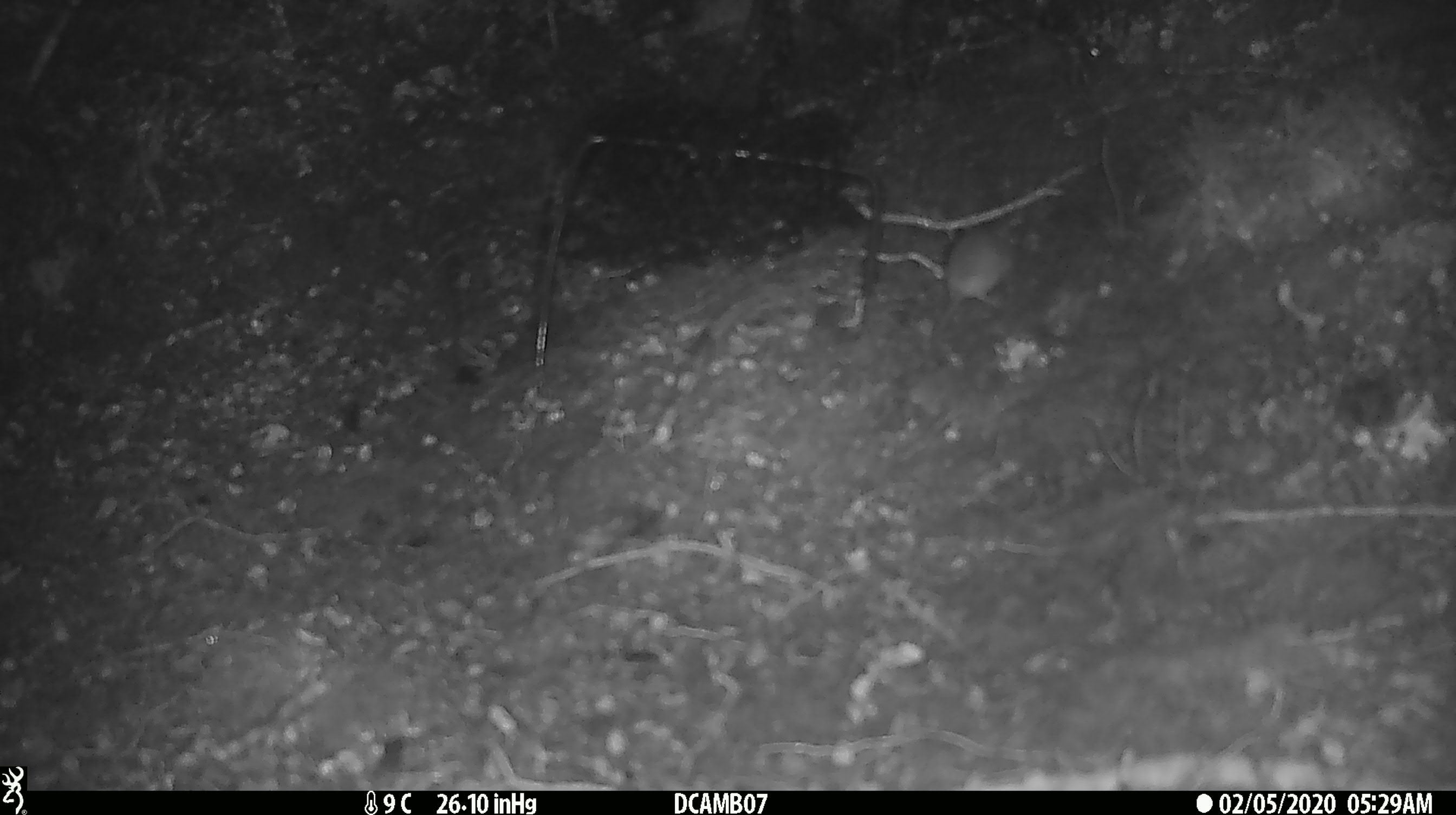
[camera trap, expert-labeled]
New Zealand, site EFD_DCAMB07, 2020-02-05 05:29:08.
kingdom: Animalia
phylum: Chordata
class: Mammalia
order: Rodentia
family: Muridae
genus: Mus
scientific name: Mus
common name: mouse